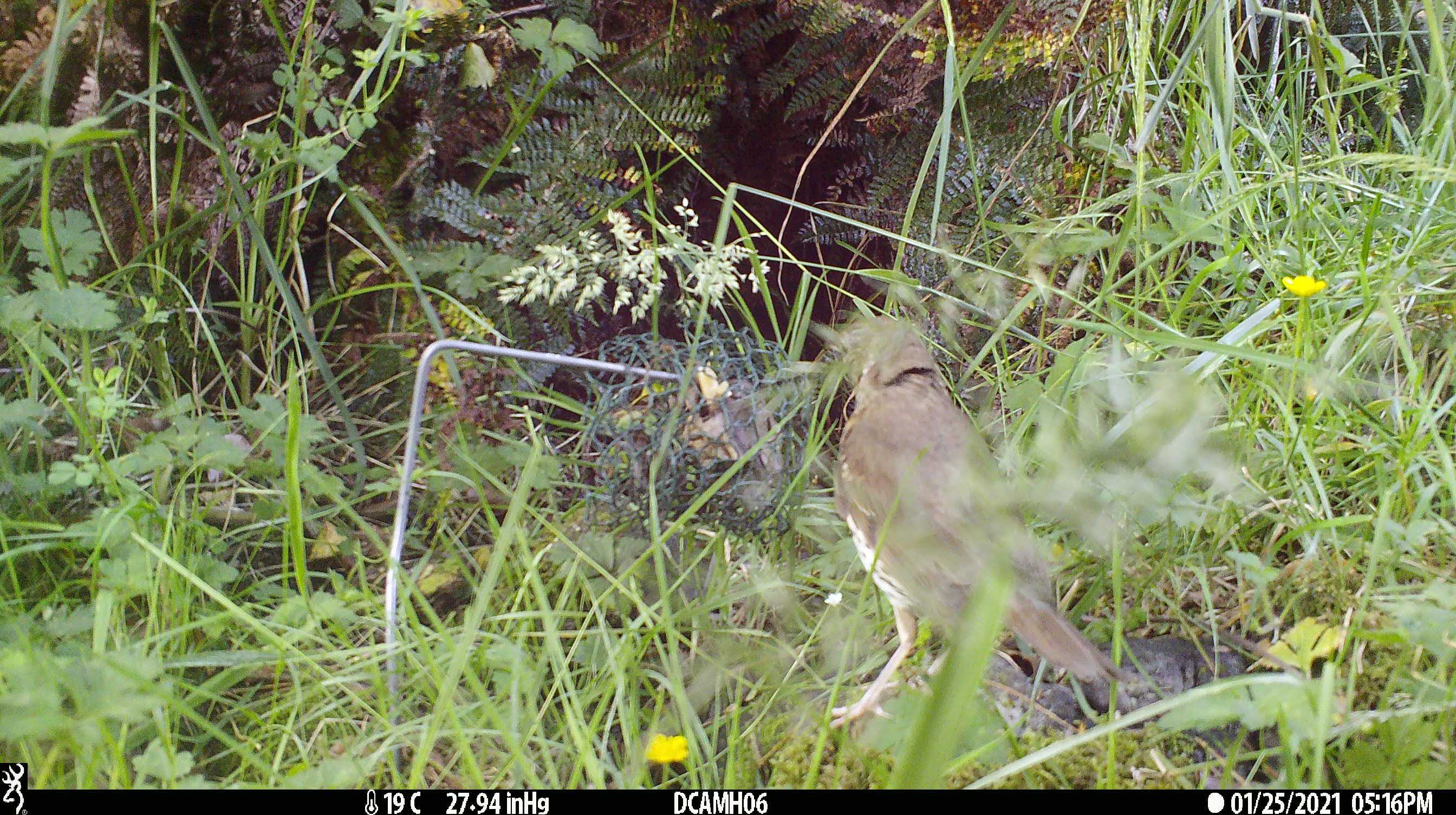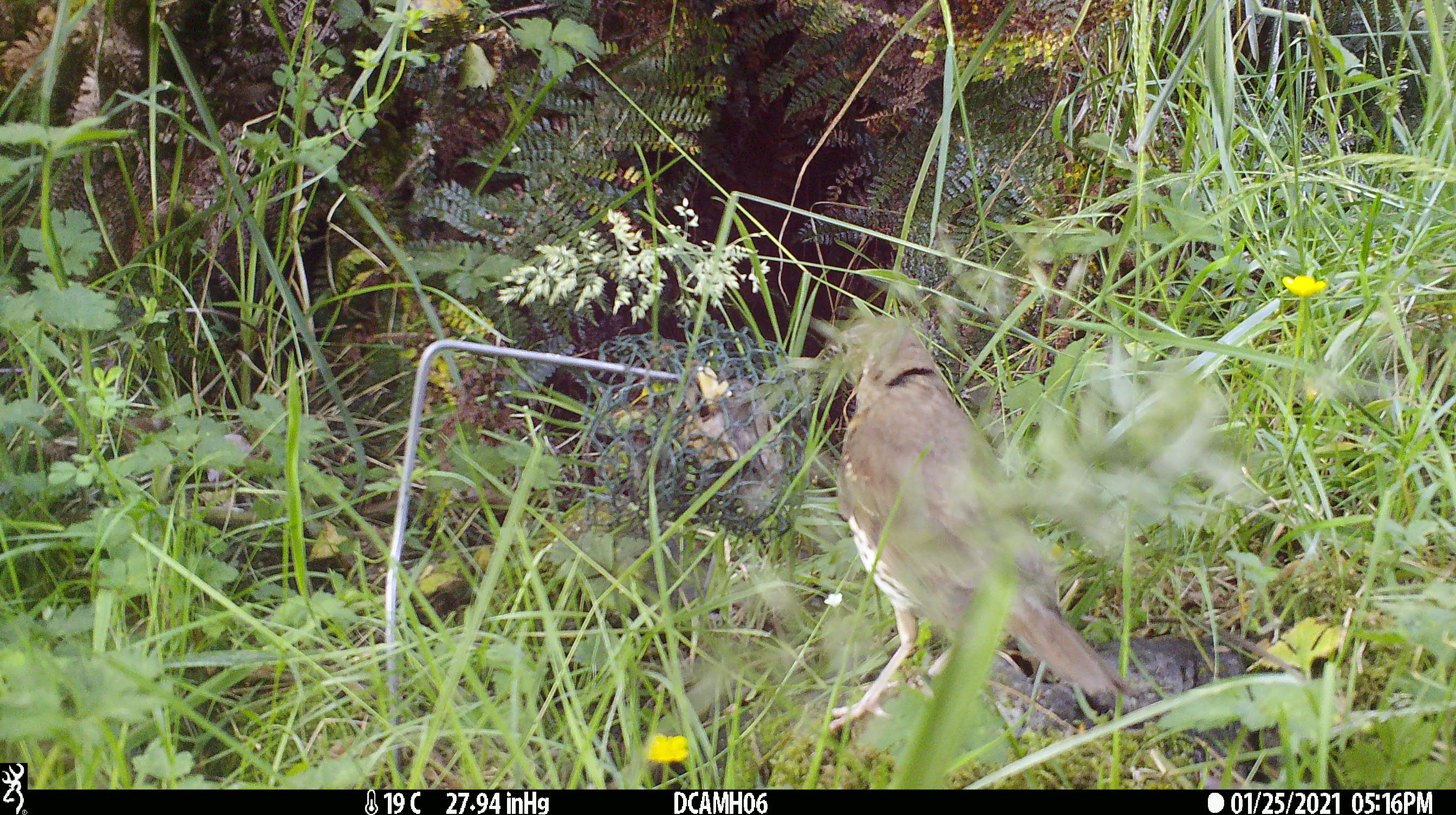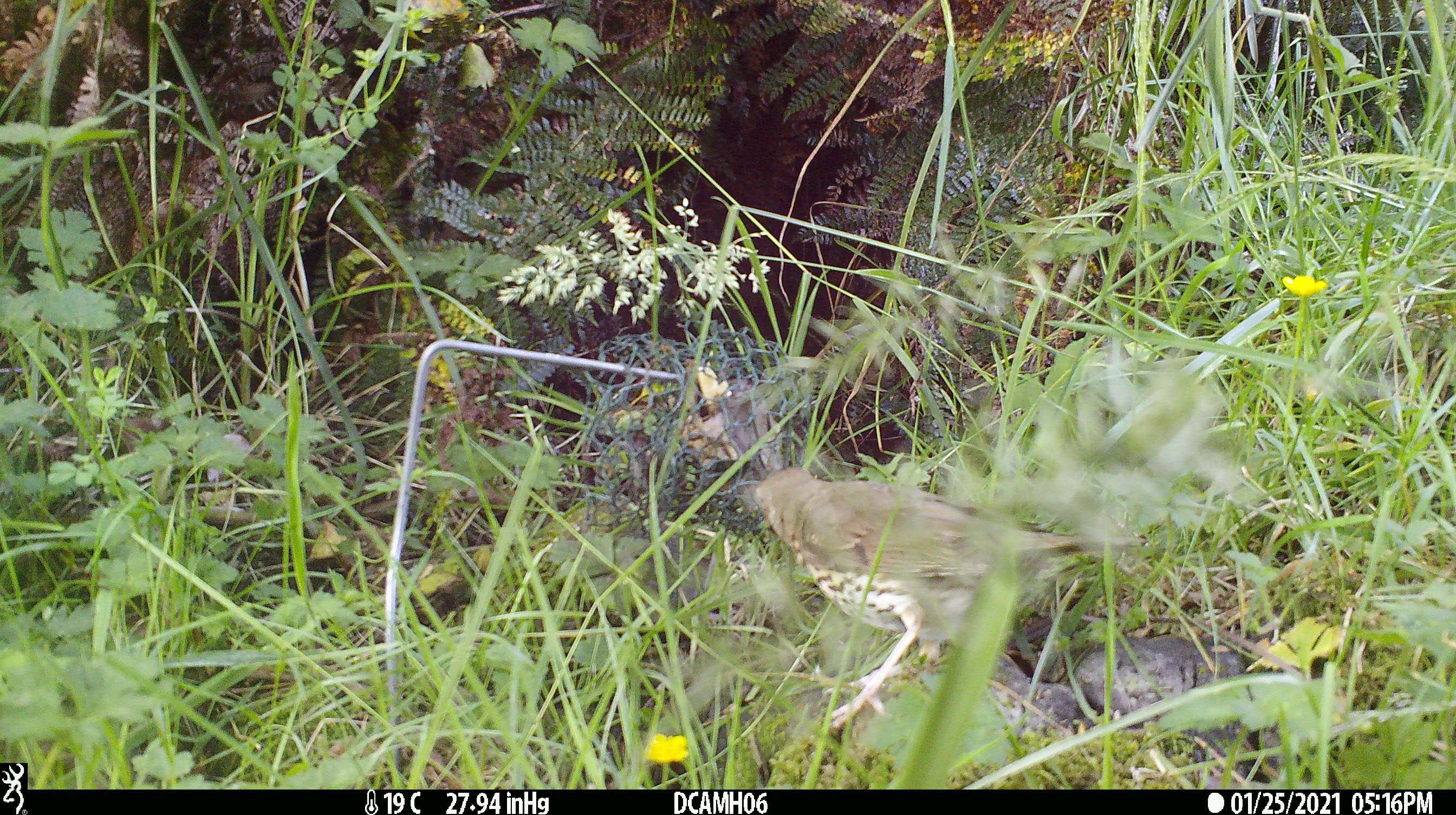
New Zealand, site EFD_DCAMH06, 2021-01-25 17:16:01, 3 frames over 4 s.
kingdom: Animalia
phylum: Chordata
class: Aves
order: Passeriformes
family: Turdidae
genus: Turdus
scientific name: Turdus philomelos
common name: song thrush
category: thrush